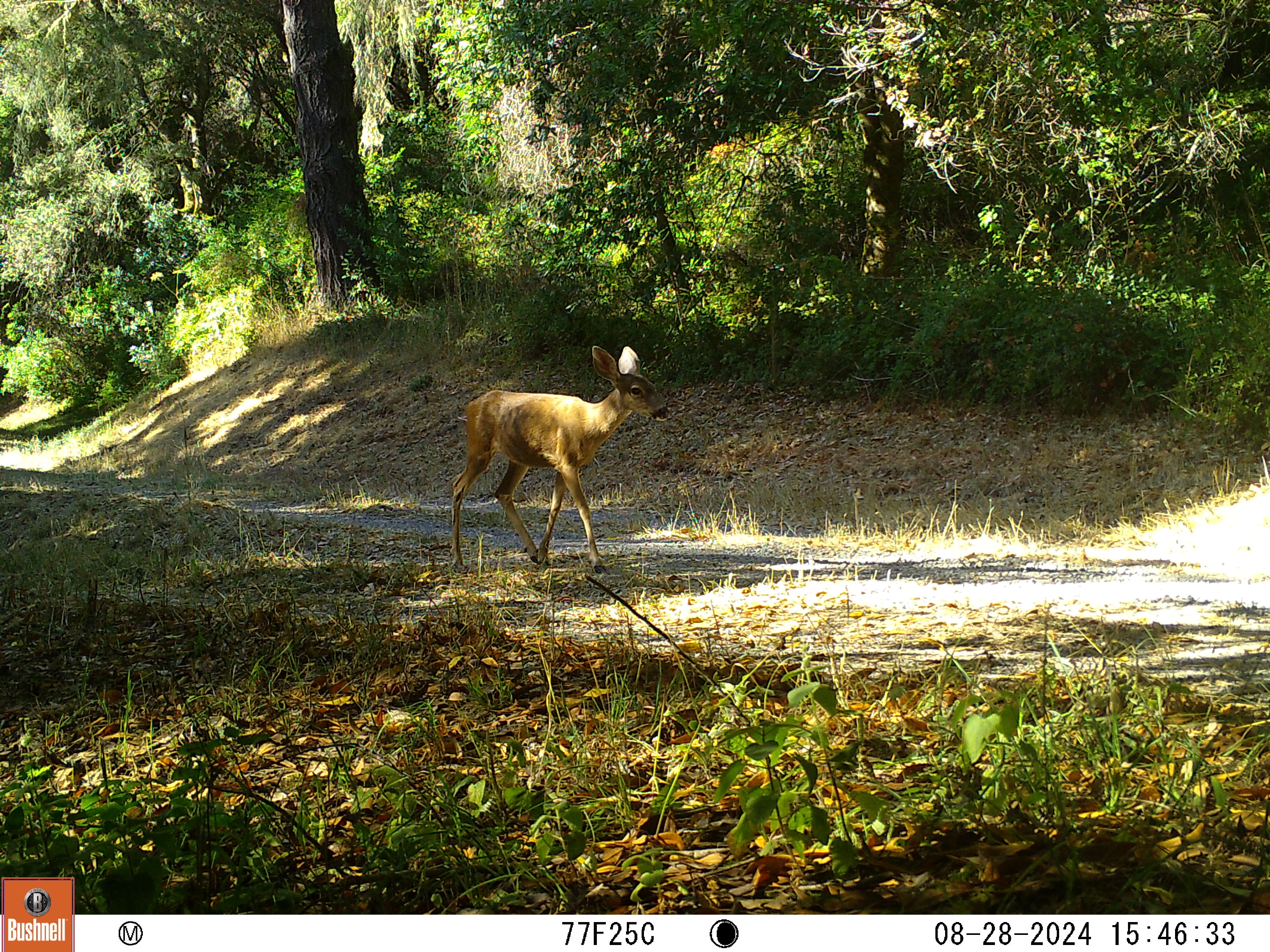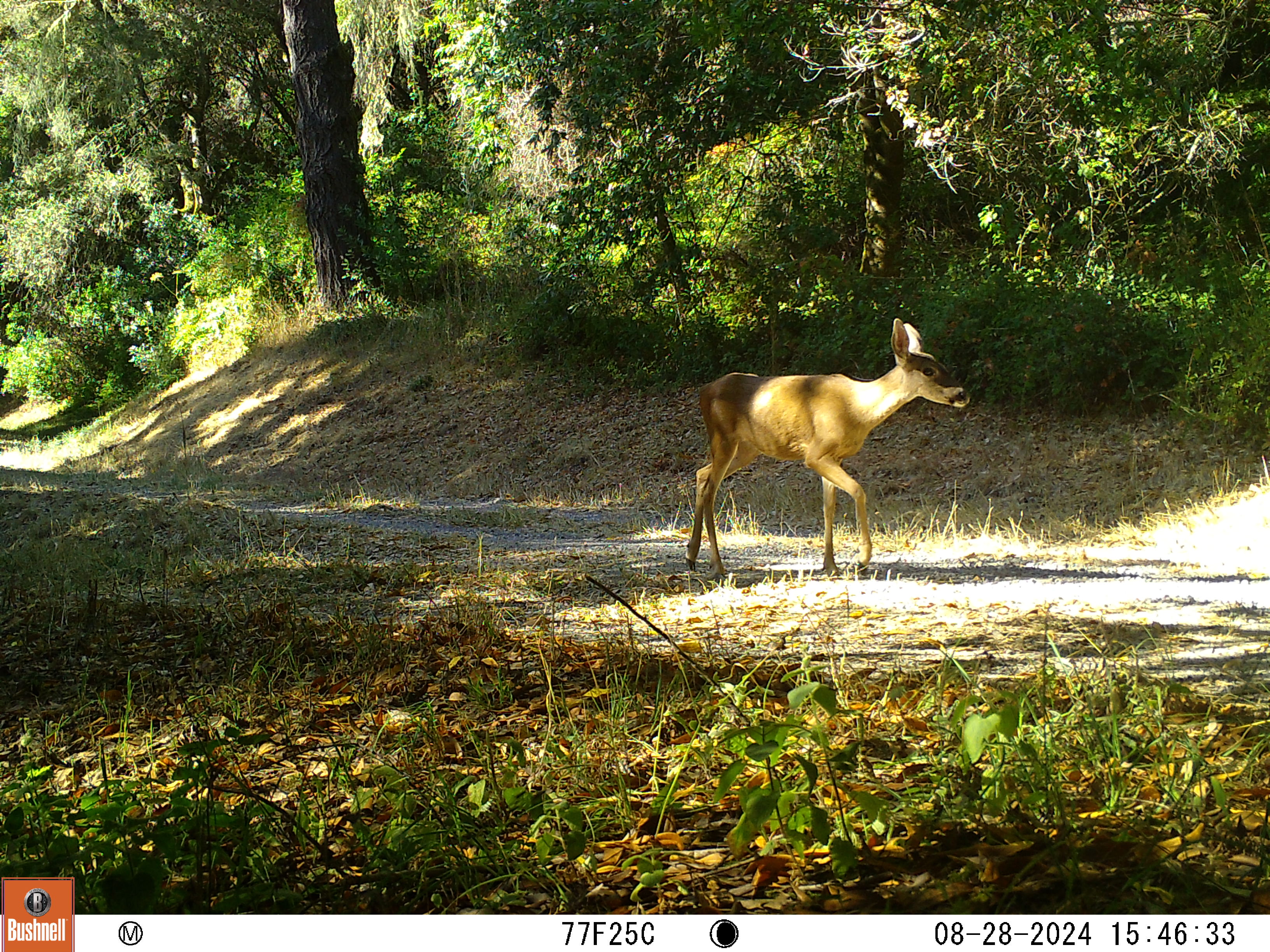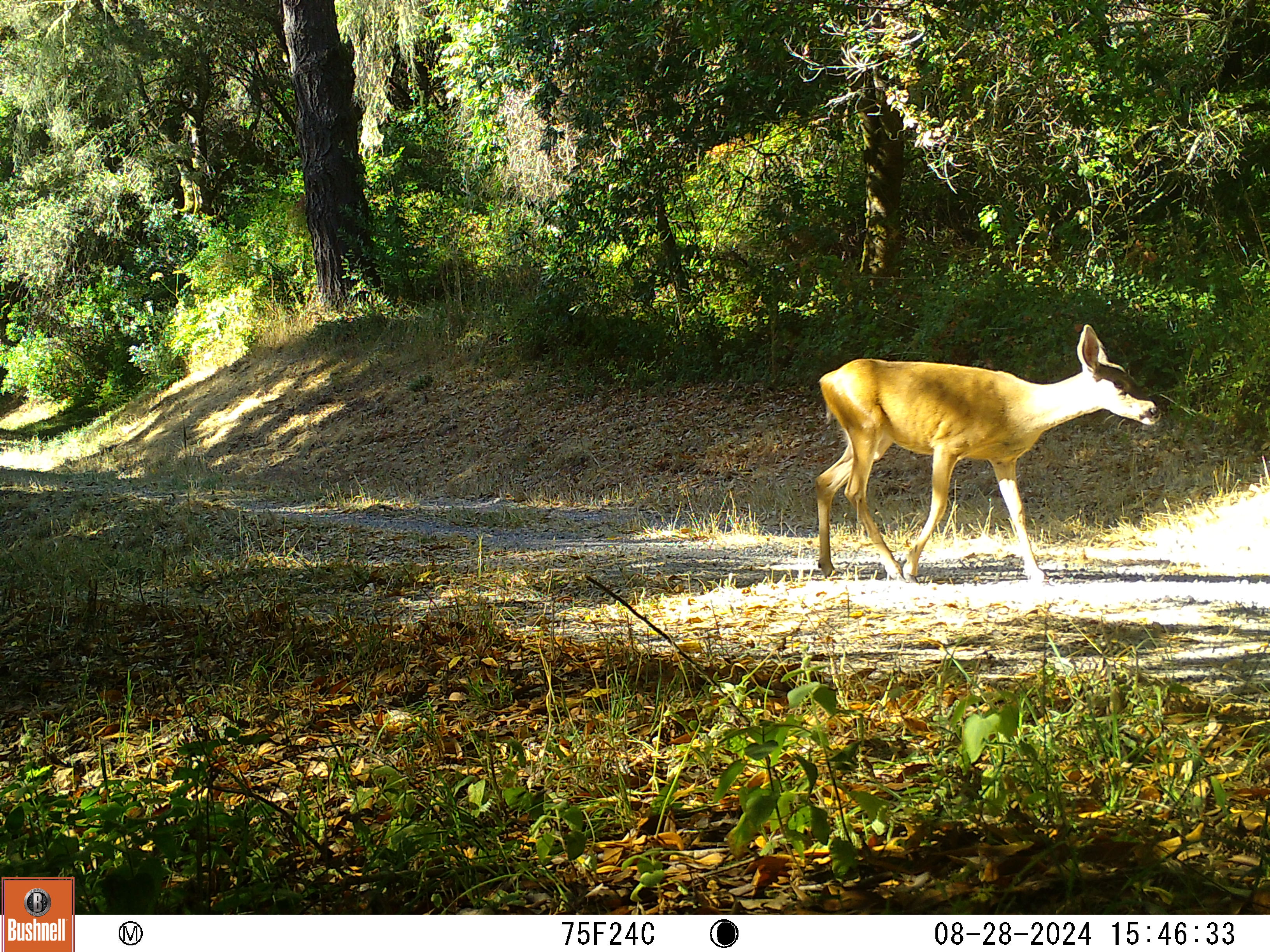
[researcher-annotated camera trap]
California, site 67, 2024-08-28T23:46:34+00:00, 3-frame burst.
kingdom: Animalia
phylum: Chordata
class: Mammalia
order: Artiodactyla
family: Cervidae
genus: Odocoileus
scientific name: Odocoileus hemionus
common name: mule deer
Mule deer (Odocoileus hemionus).